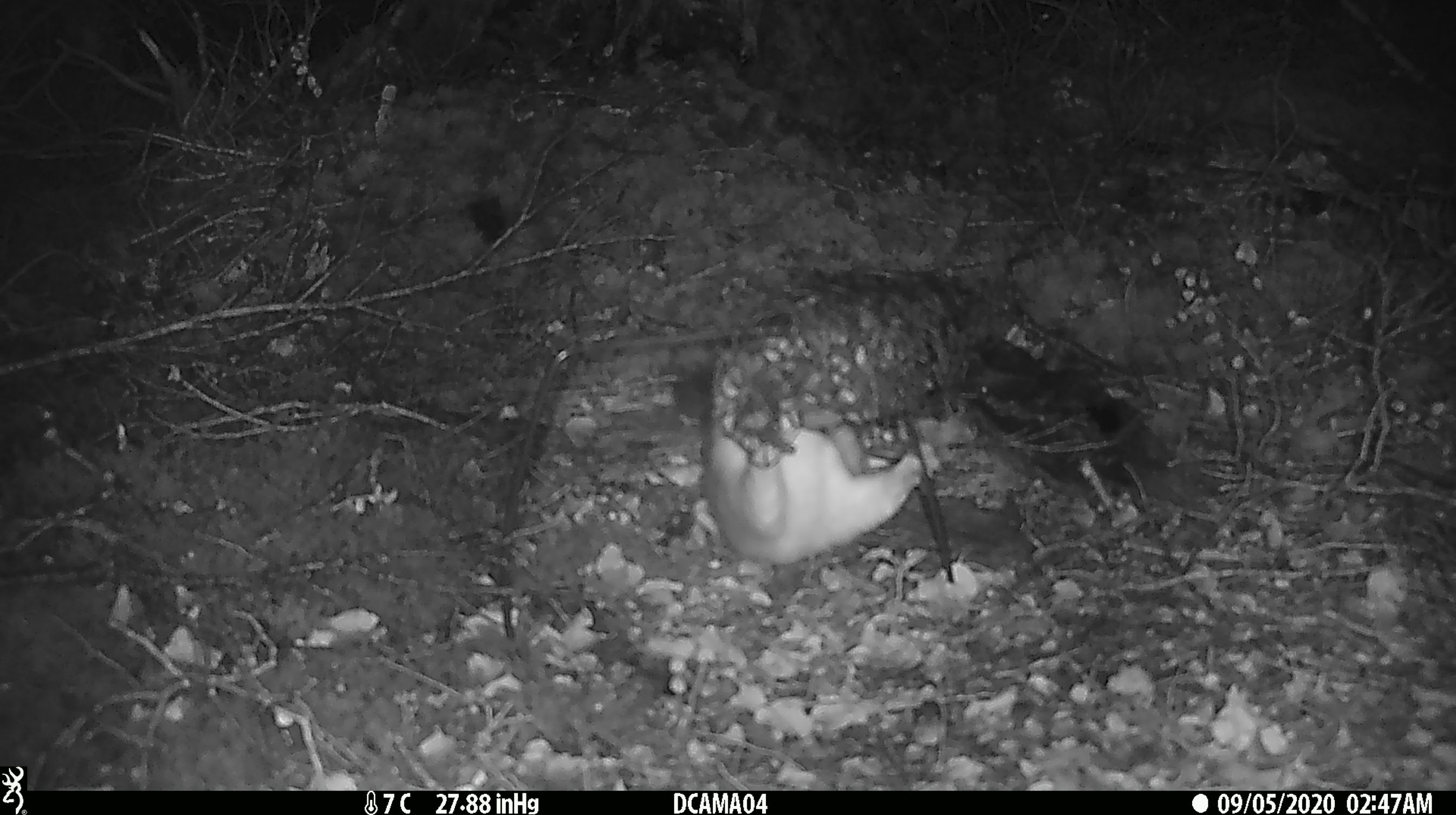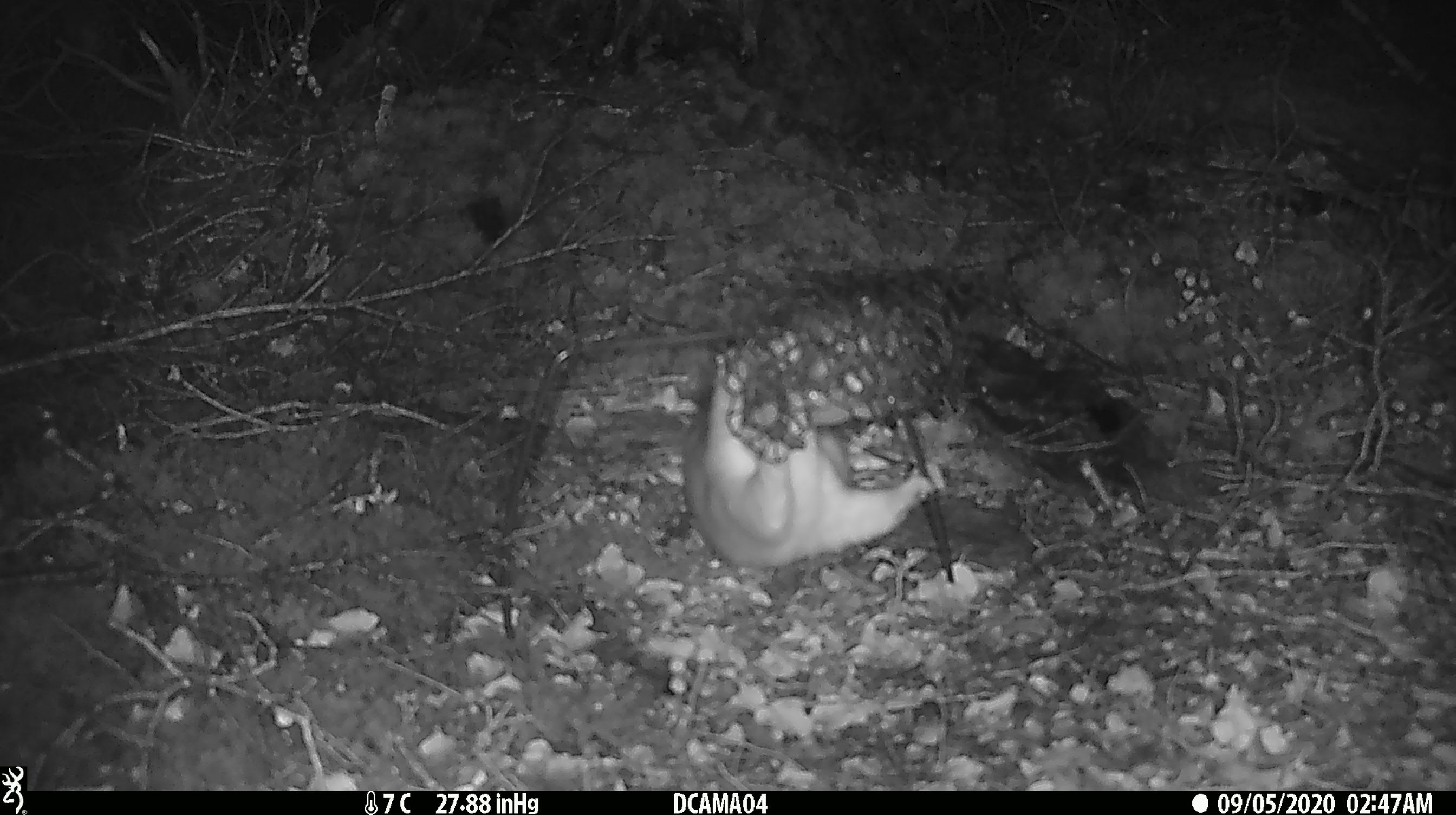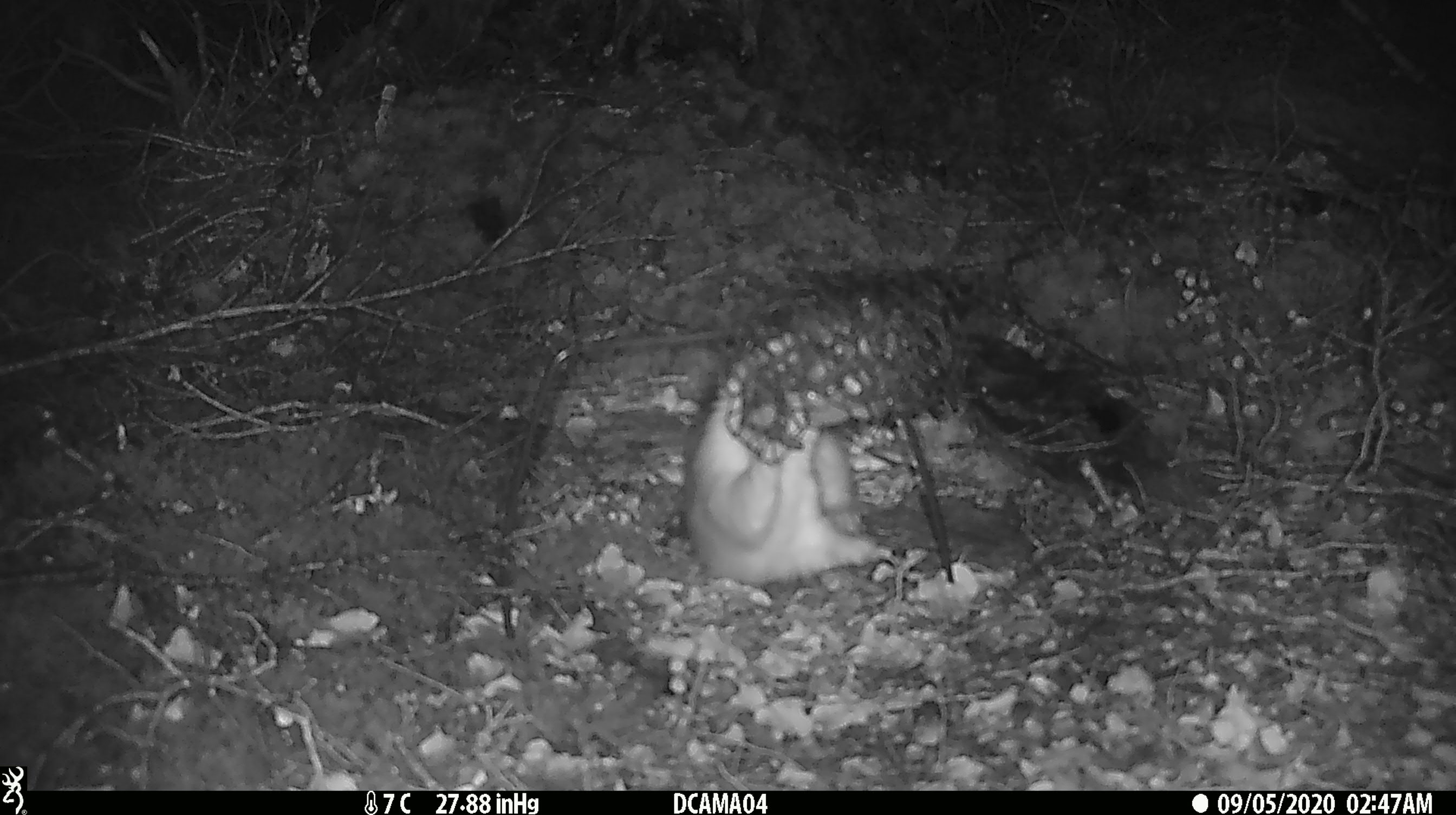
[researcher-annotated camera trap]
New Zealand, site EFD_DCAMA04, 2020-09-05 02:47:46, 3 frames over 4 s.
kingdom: Animalia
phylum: Chordata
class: Mammalia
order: Carnivora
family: Mustelidae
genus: Mustela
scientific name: Mustela erminea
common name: stoat